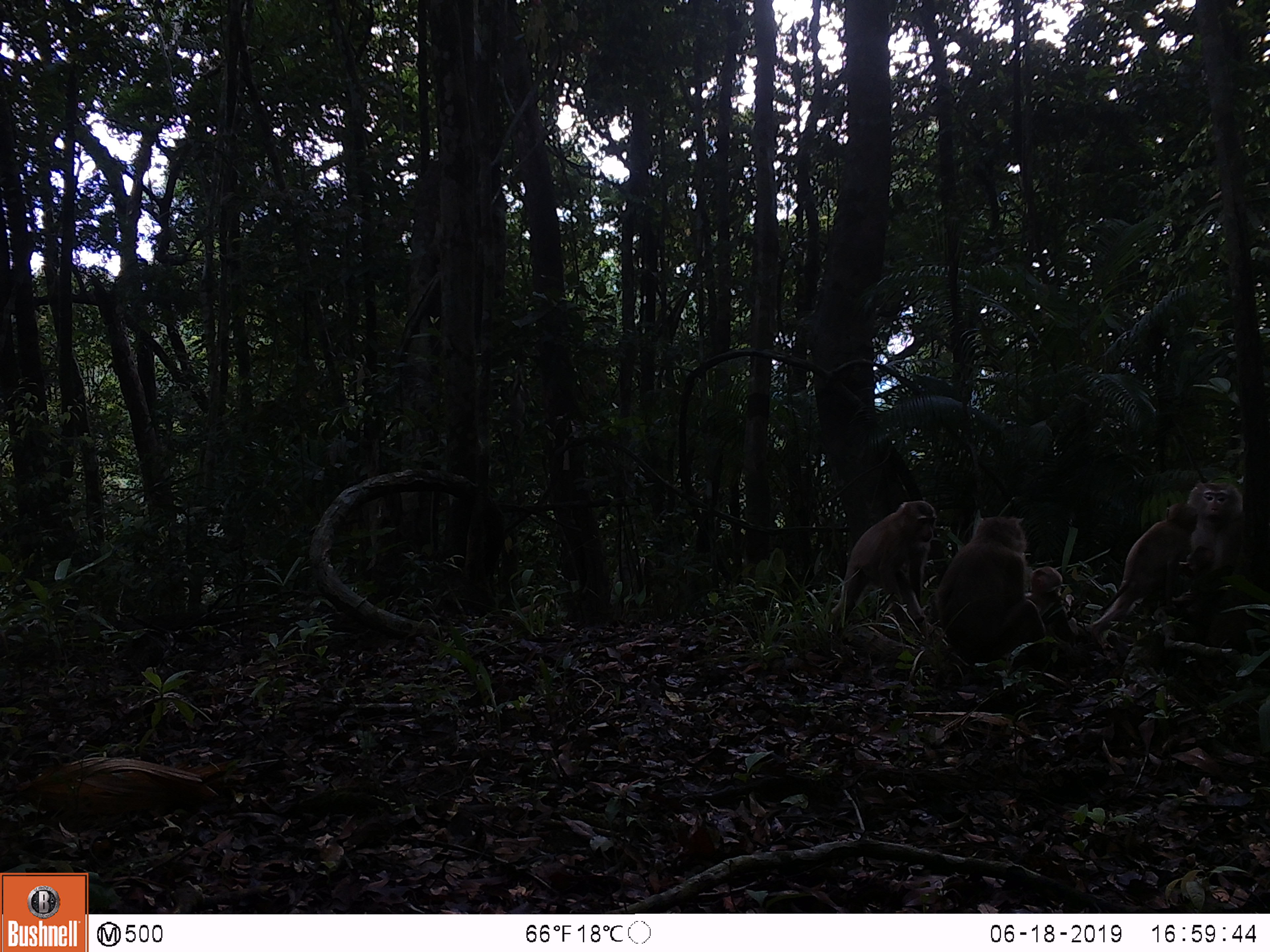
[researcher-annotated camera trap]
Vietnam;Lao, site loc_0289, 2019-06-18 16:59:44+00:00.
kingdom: Animalia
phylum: Chordata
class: Mammalia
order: Primates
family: Cercopithecidae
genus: Macaca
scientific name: Macaca nemestrina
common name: pig-tailed macaque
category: pig tailed macaque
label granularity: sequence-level